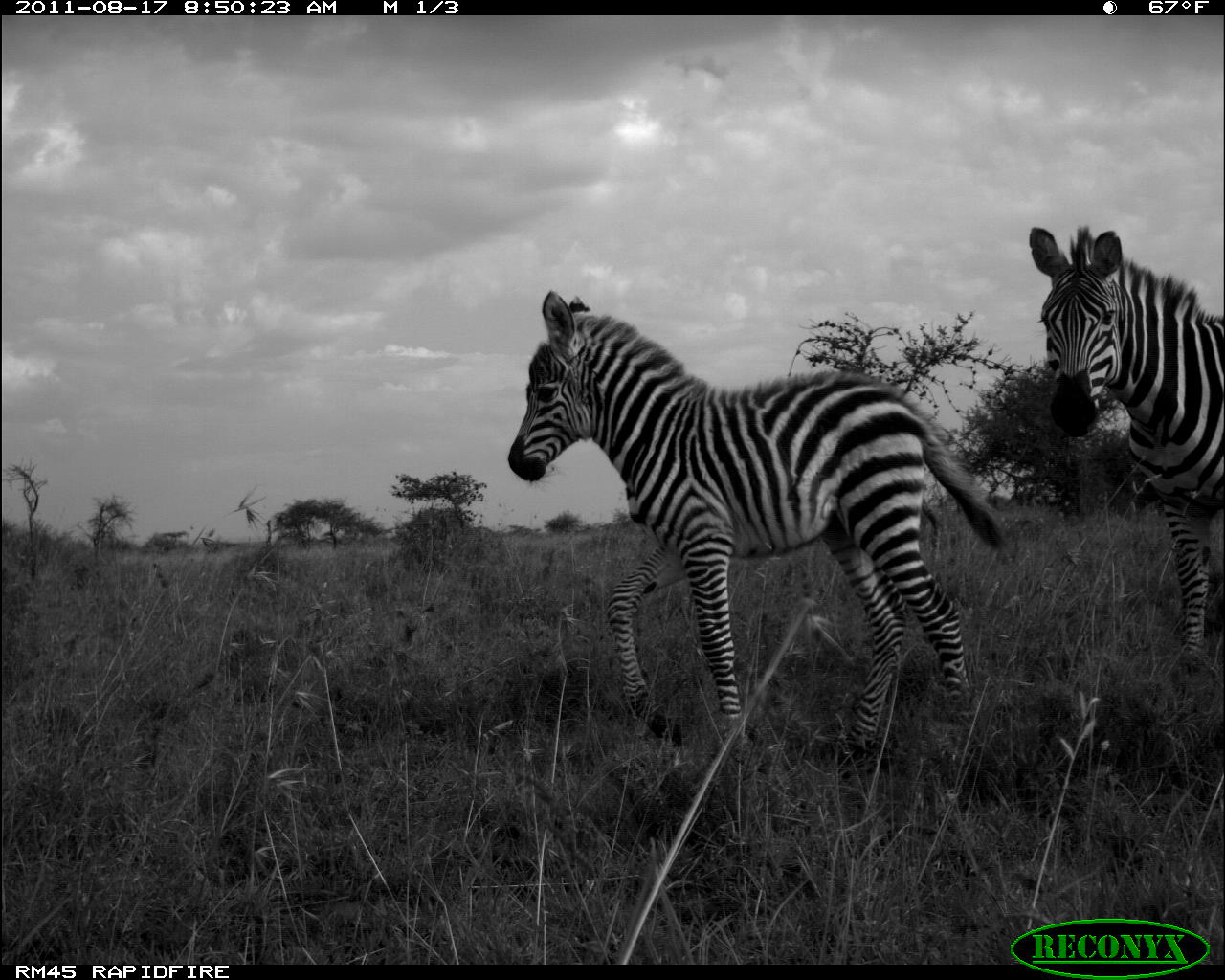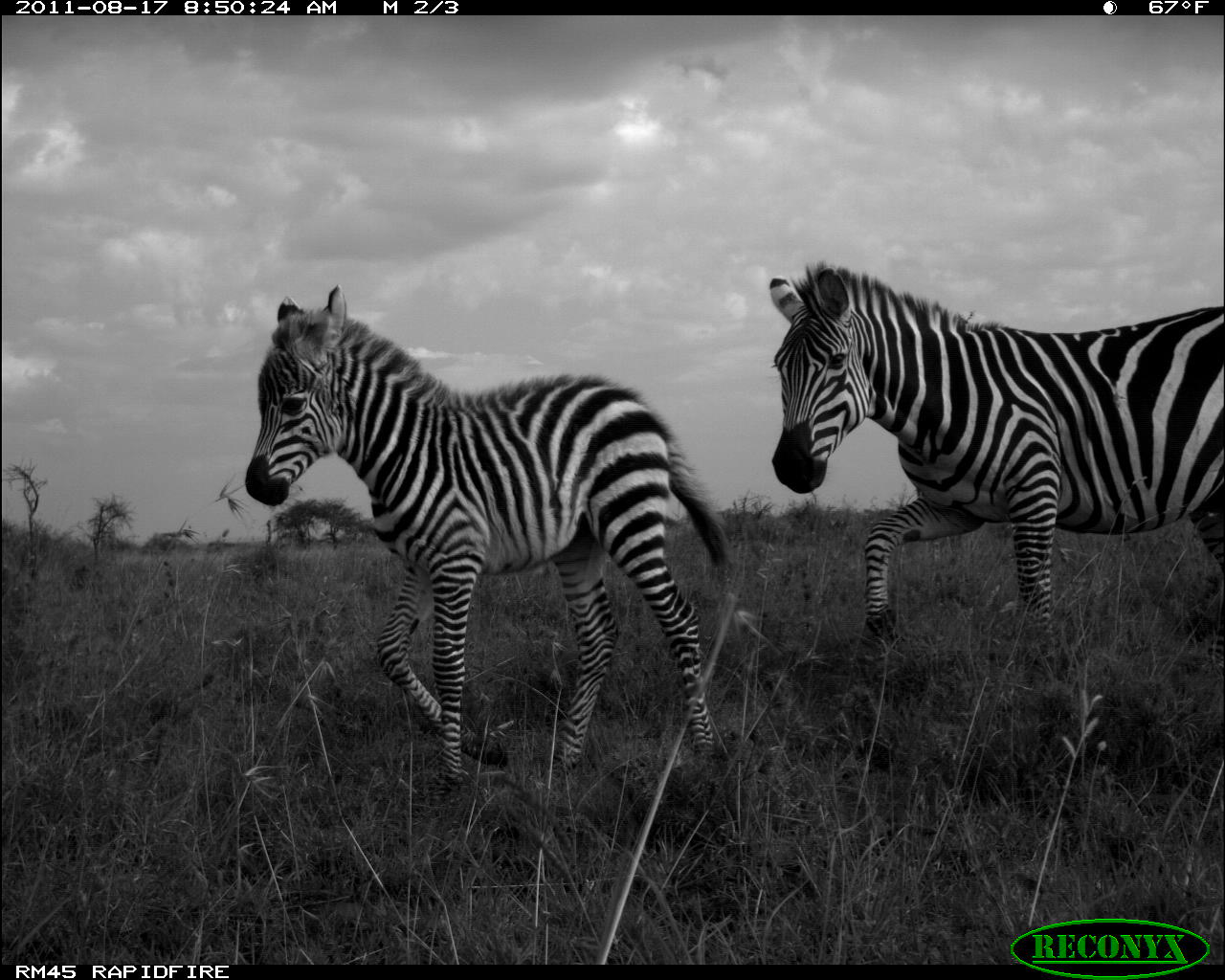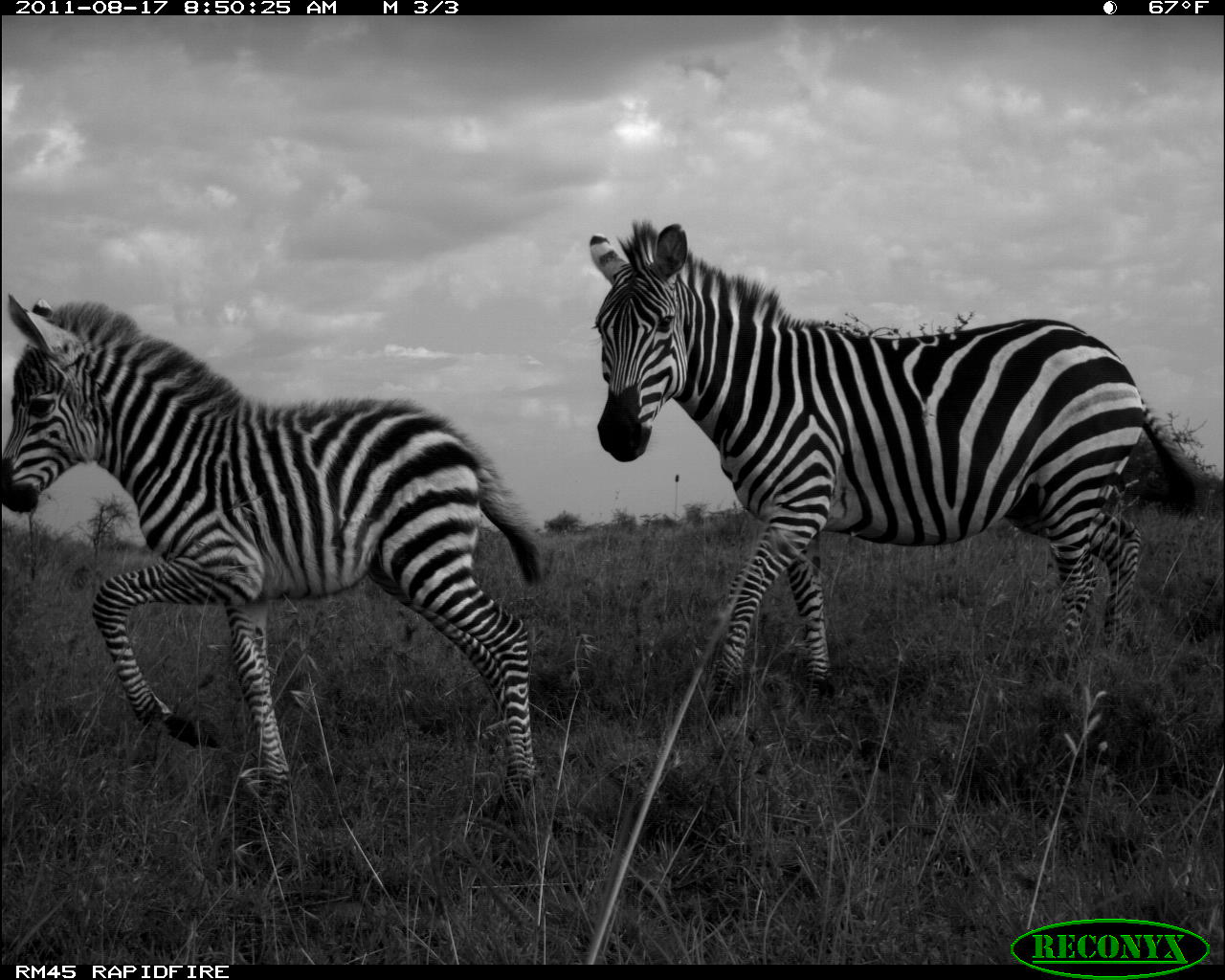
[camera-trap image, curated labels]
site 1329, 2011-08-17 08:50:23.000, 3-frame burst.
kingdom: Animalia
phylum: Chordata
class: Mammalia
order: Perissodactyla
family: Equidae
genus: Equus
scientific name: Equus quagga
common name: plains zebra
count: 2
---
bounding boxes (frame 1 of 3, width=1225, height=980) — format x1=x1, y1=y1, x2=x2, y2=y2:
equus quagga: x1=507, y1=291, x2=1005, y2=765; x1=1029, y1=223, x2=1223, y2=661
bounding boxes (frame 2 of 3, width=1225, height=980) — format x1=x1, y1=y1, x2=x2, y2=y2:
equus quagga: x1=244, y1=286, x2=730, y2=807; x1=770, y1=259, x2=1223, y2=644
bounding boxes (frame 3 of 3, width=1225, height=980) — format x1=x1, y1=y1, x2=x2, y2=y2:
equus quagga: x1=588, y1=220, x2=1198, y2=733; x1=2, y1=295, x2=552, y2=827